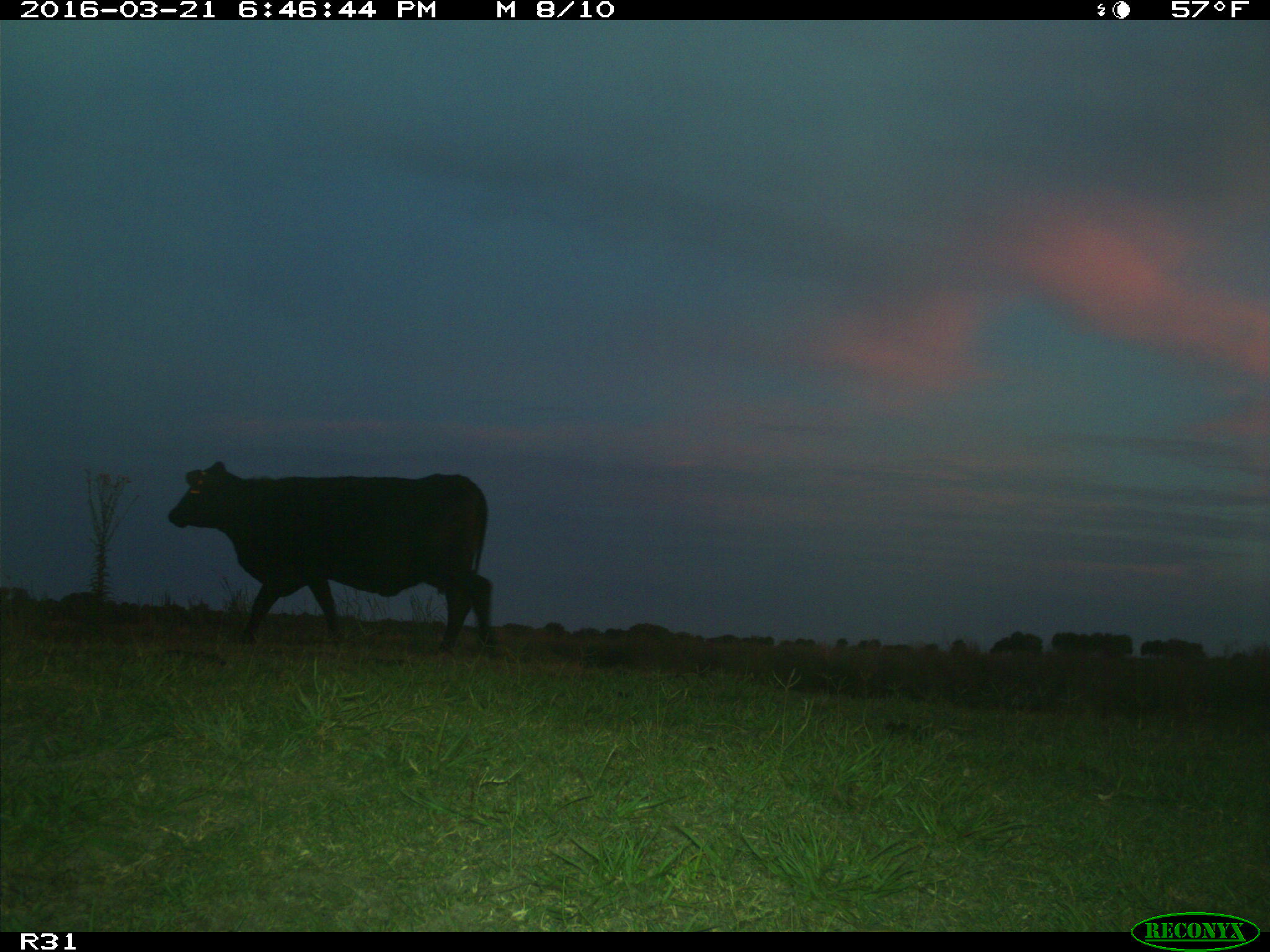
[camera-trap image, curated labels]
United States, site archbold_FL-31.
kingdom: Animalia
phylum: Chordata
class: Mammalia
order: Artiodactyla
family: Bovidae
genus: Bos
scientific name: Bos taurus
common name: domestic cow